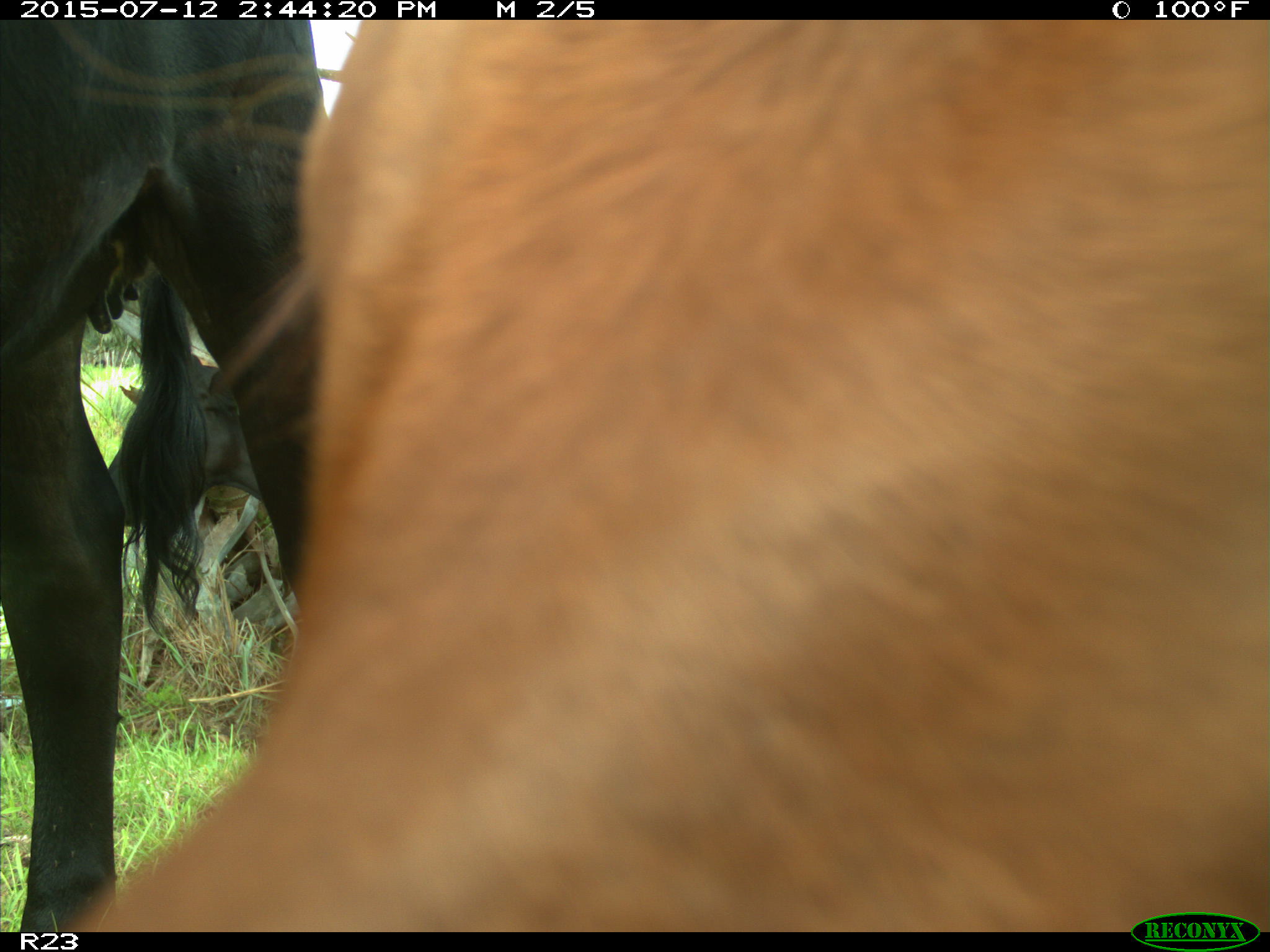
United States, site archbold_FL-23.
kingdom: Animalia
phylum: Chordata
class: Mammalia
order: Artiodactyla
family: Bovidae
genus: Bos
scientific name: Bos taurus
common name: domestic cow